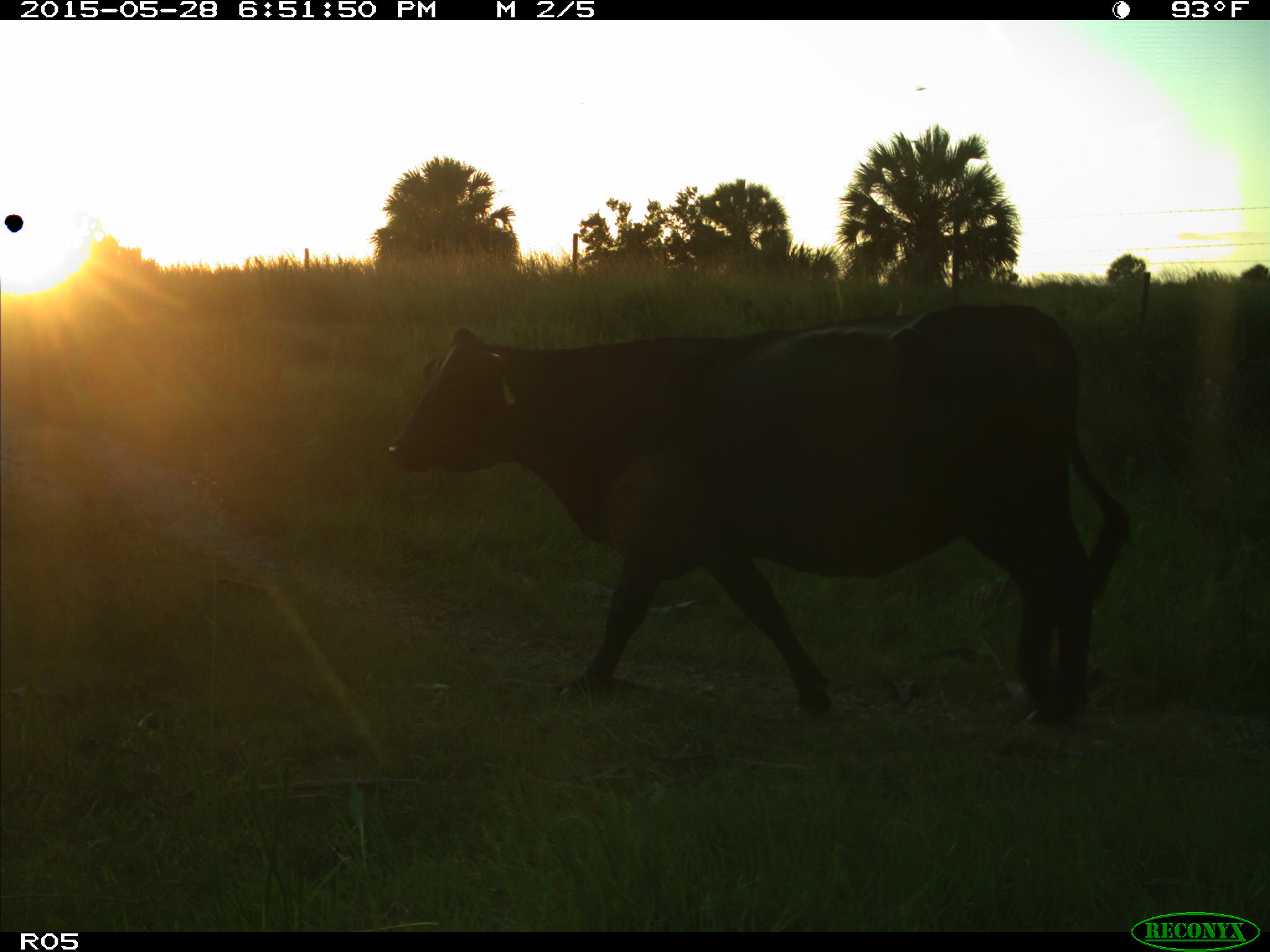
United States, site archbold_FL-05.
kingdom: Animalia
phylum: Chordata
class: Mammalia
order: Artiodactyla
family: Bovidae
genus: Bos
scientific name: Bos taurus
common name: domestic cow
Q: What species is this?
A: Bos taurus (domestic cow).